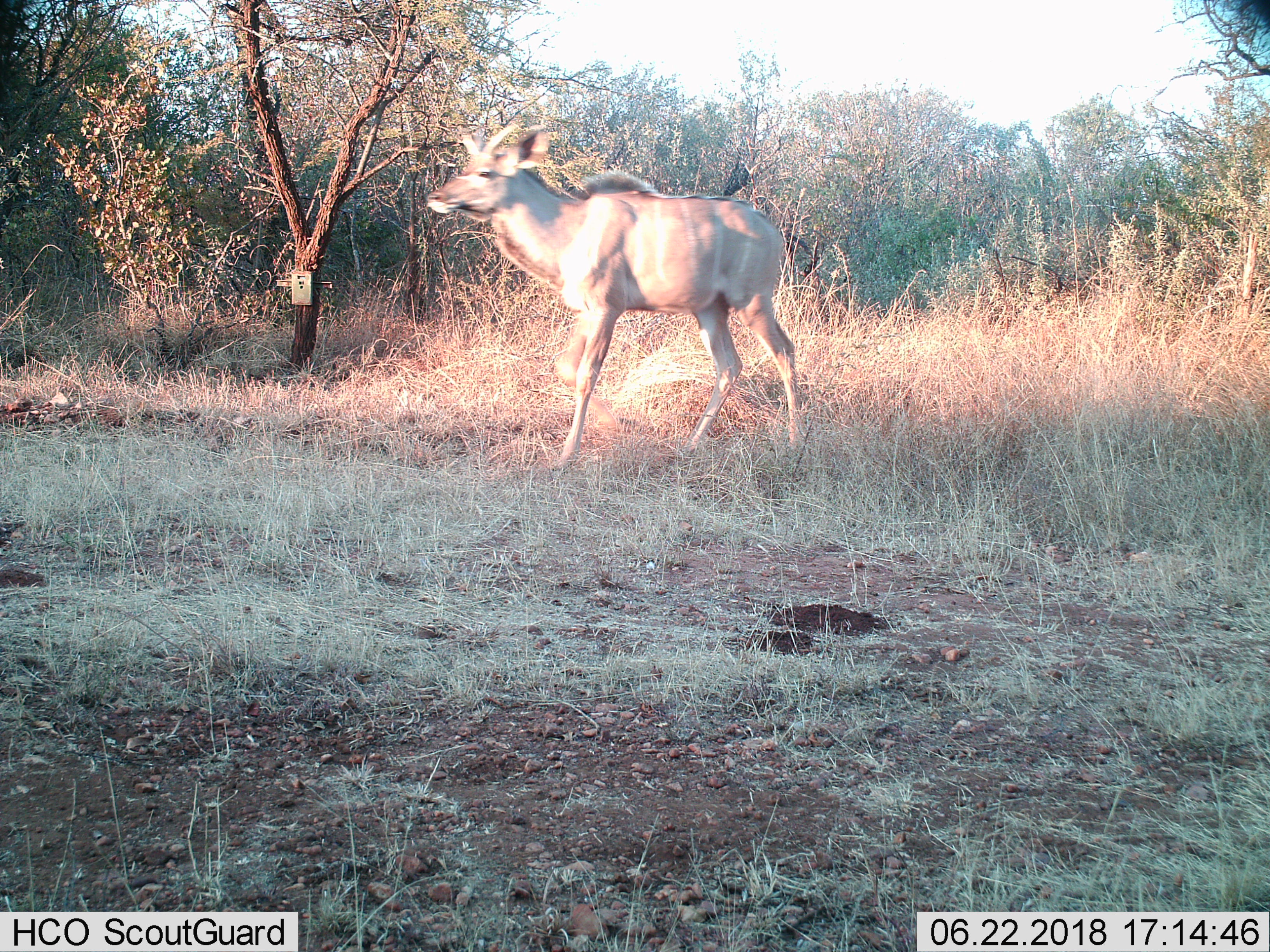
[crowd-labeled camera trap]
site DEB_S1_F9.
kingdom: Animalia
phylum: Chordata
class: Mammalia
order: Artiodactyla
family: Bovidae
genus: Tragelaphus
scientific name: Tragelaphus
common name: kudu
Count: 1.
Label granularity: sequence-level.